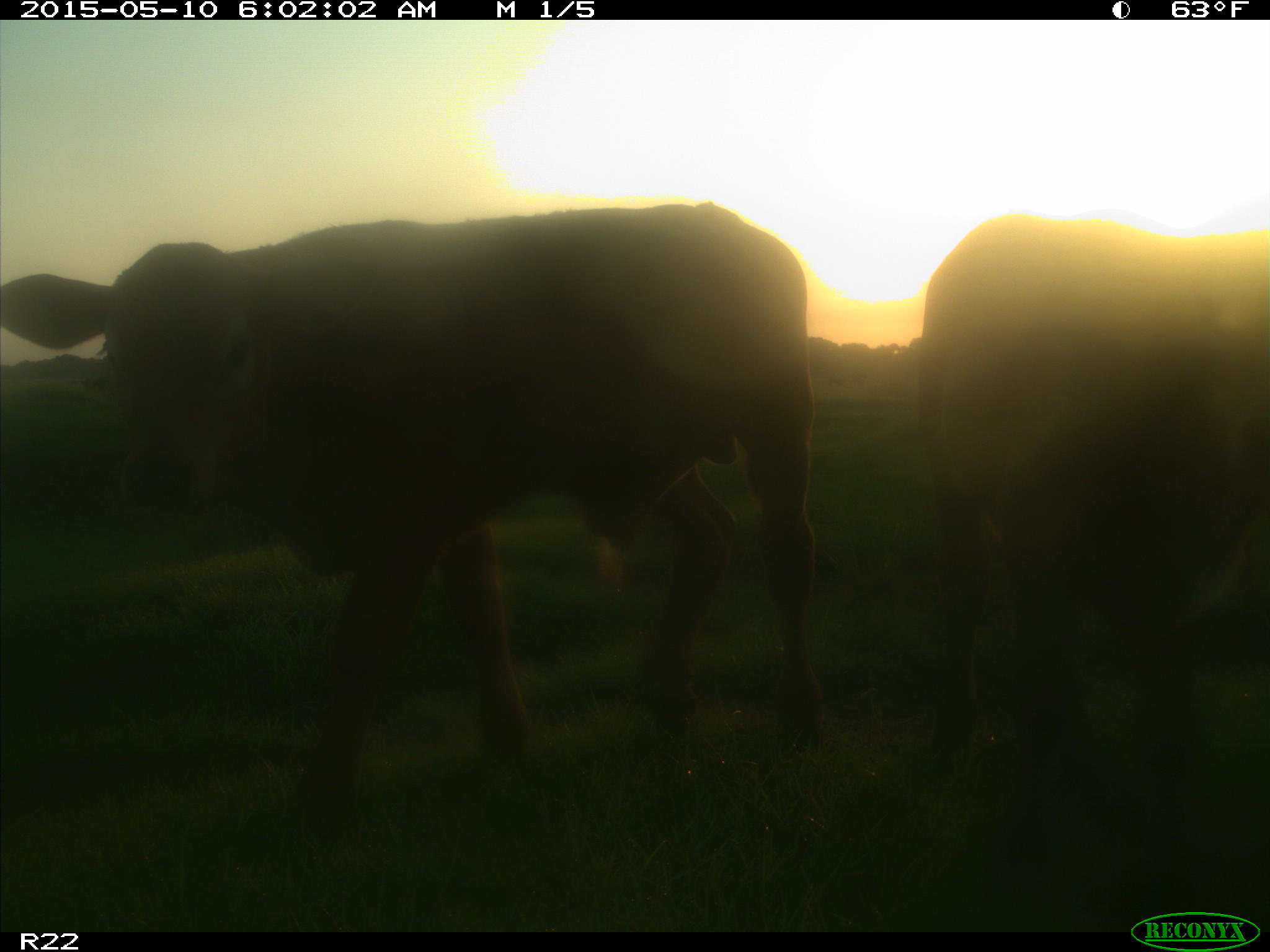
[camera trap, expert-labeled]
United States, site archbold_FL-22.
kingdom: Animalia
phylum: Chordata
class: Mammalia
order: Artiodactyla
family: Bovidae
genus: Bos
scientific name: Bos taurus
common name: domestic cow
Bos taurus (domestic cow).